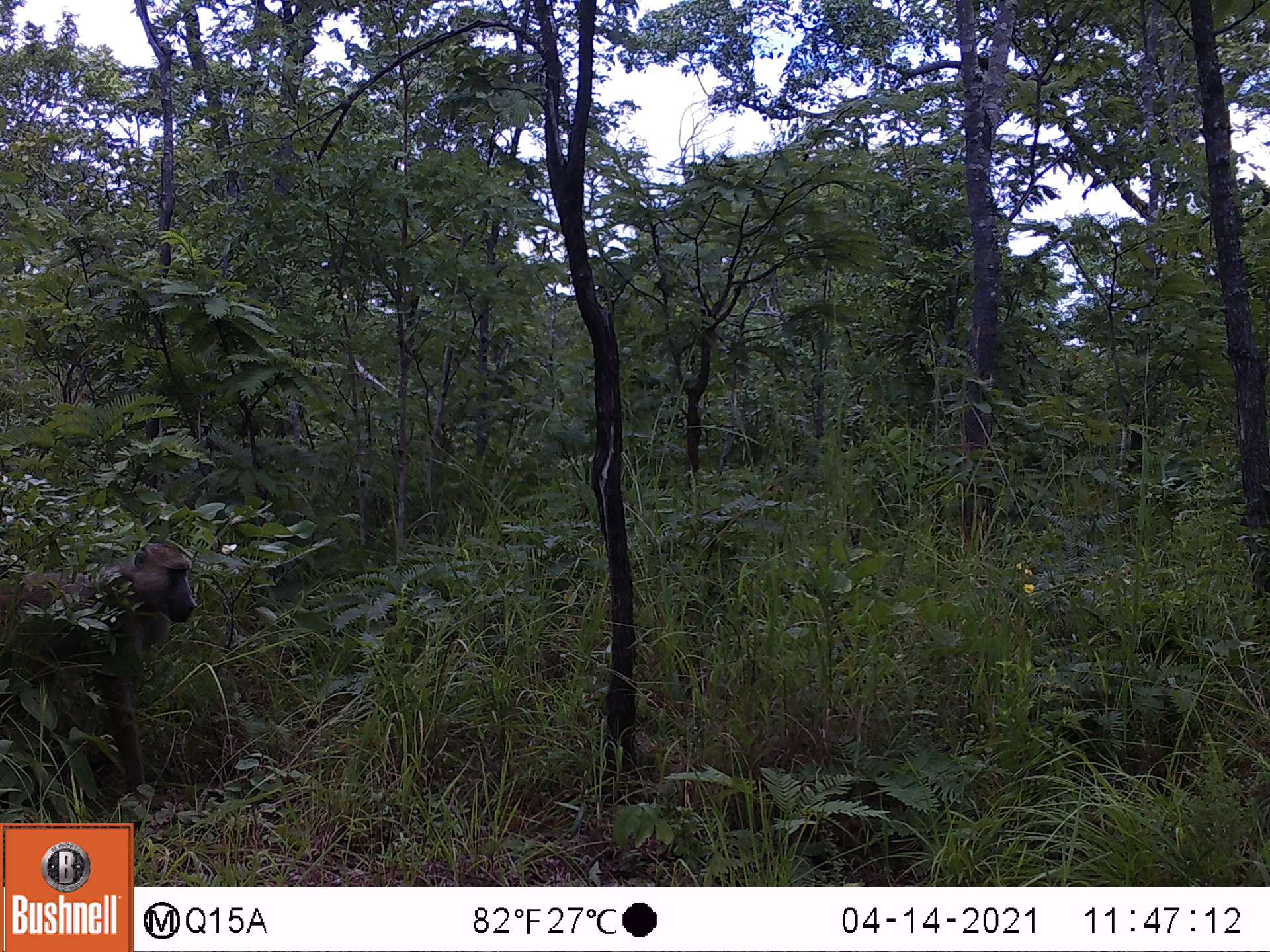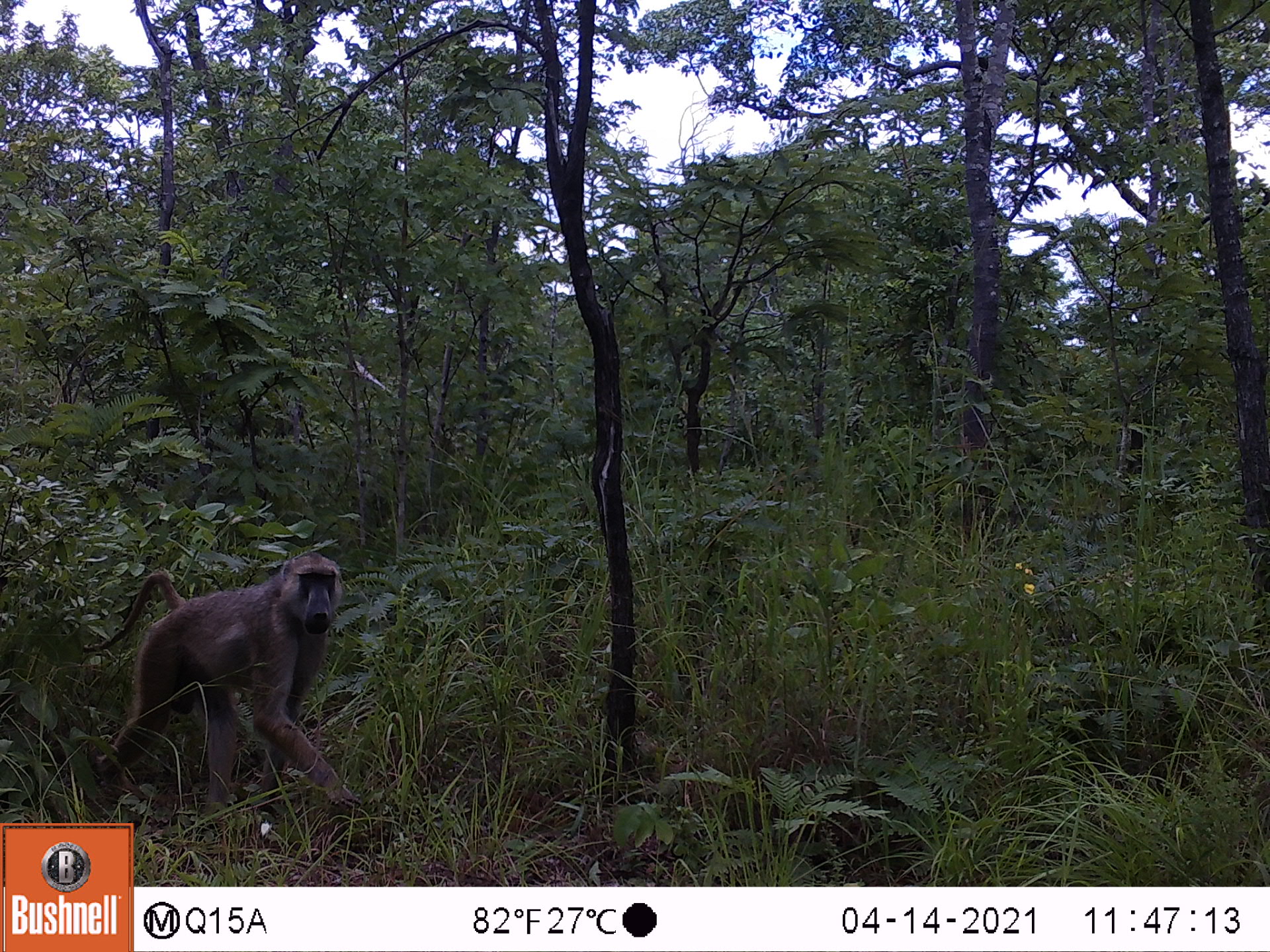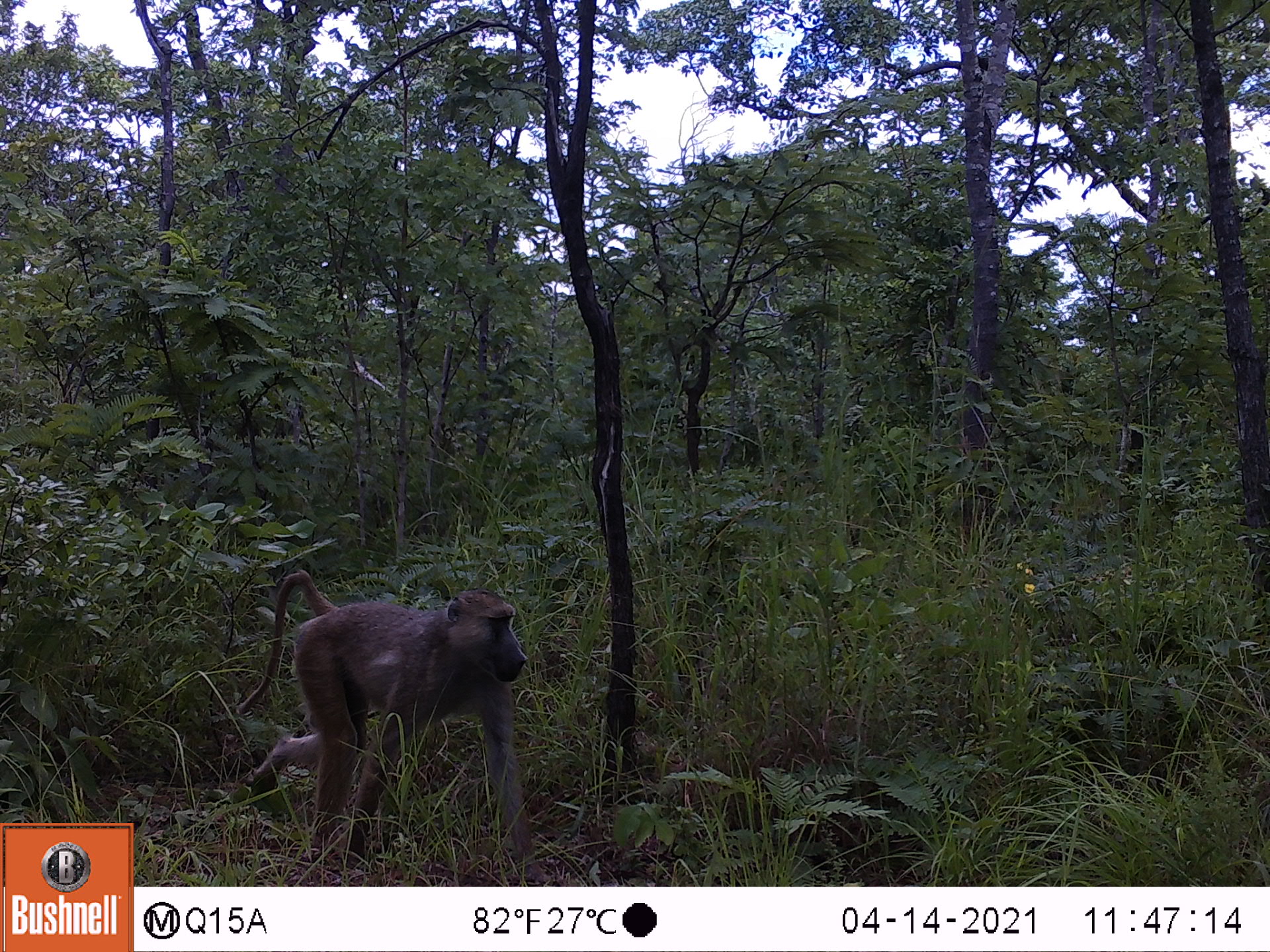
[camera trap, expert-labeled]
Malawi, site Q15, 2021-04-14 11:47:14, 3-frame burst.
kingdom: Animalia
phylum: Chordata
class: Mammalia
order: Primates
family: Cercopithecidae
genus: Papio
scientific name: Papio cynocephalus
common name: yellow baboon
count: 1